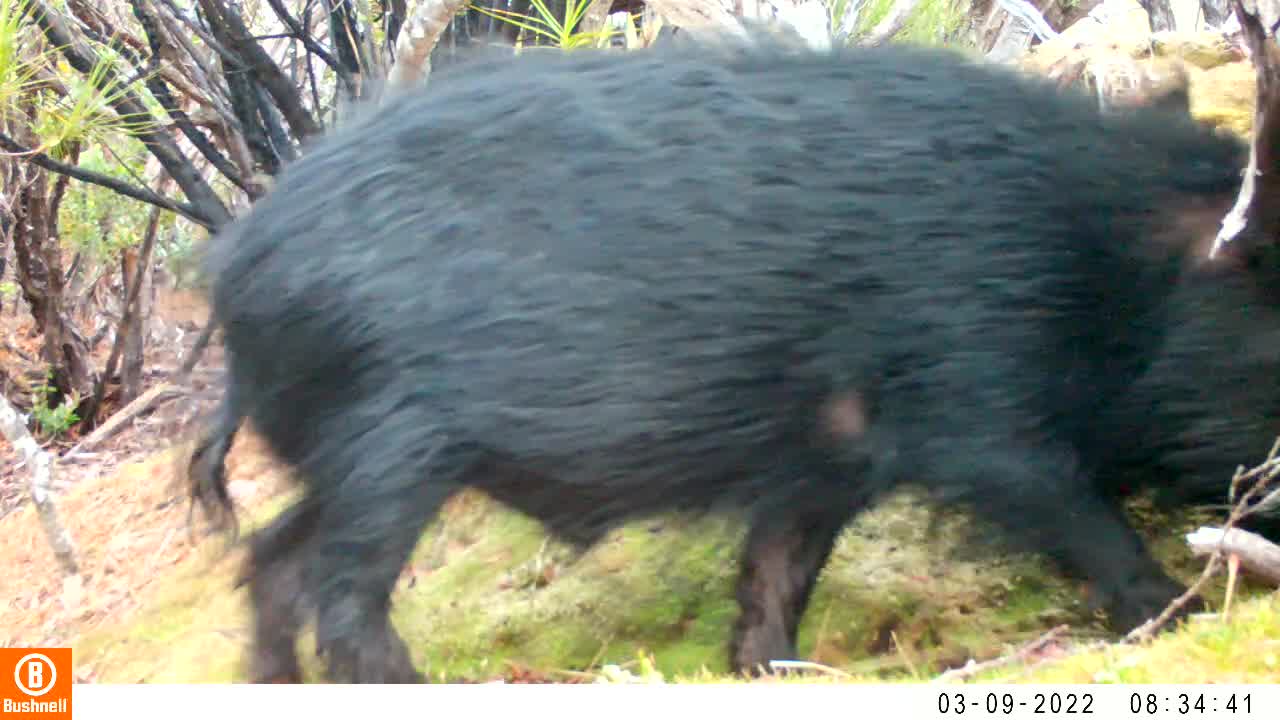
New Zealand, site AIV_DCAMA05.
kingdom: Animalia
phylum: Chordata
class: Mammalia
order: Artiodactyla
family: Suidae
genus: Sus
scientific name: Sus scrofa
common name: pig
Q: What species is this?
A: Pig (Sus scrofa).